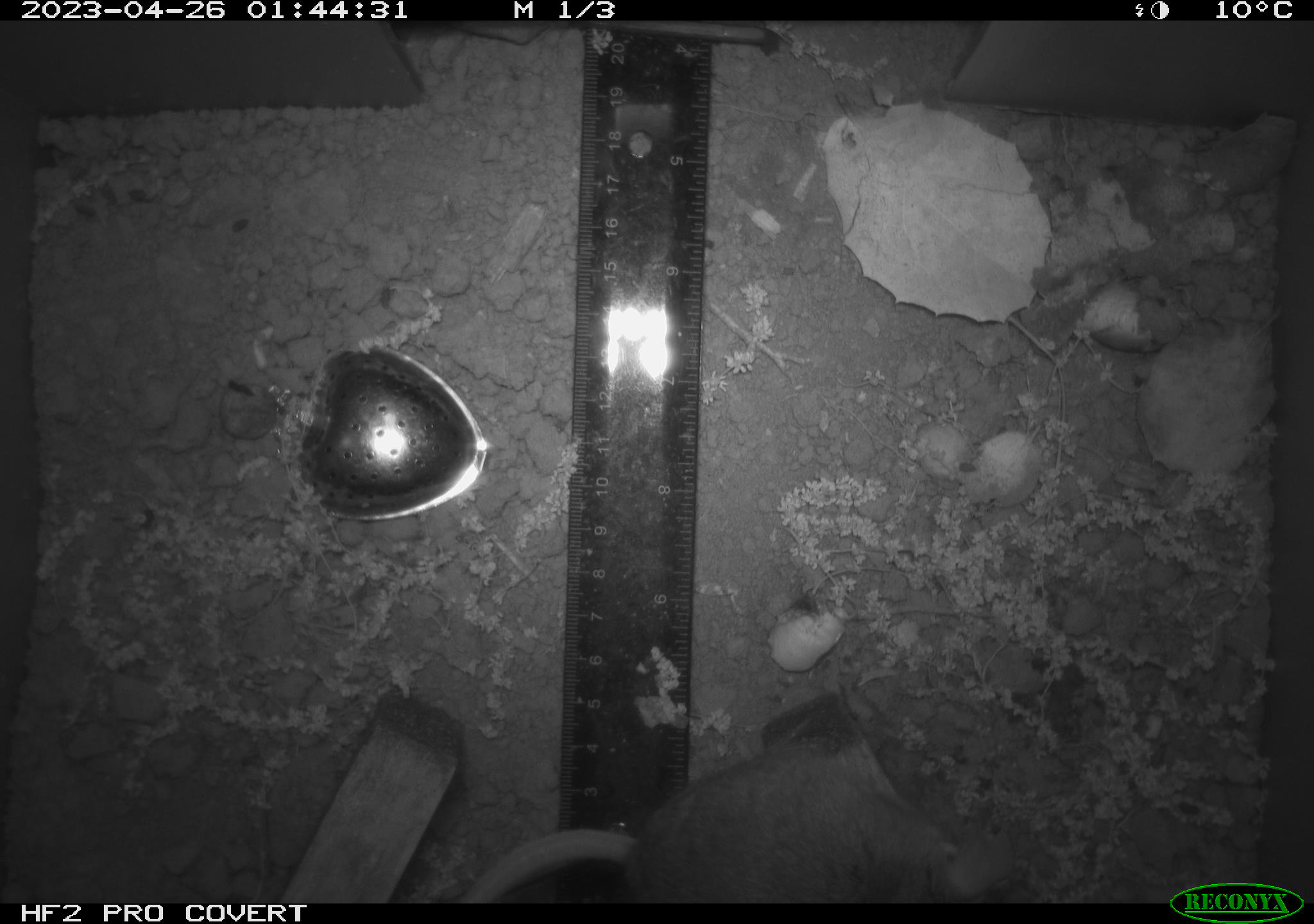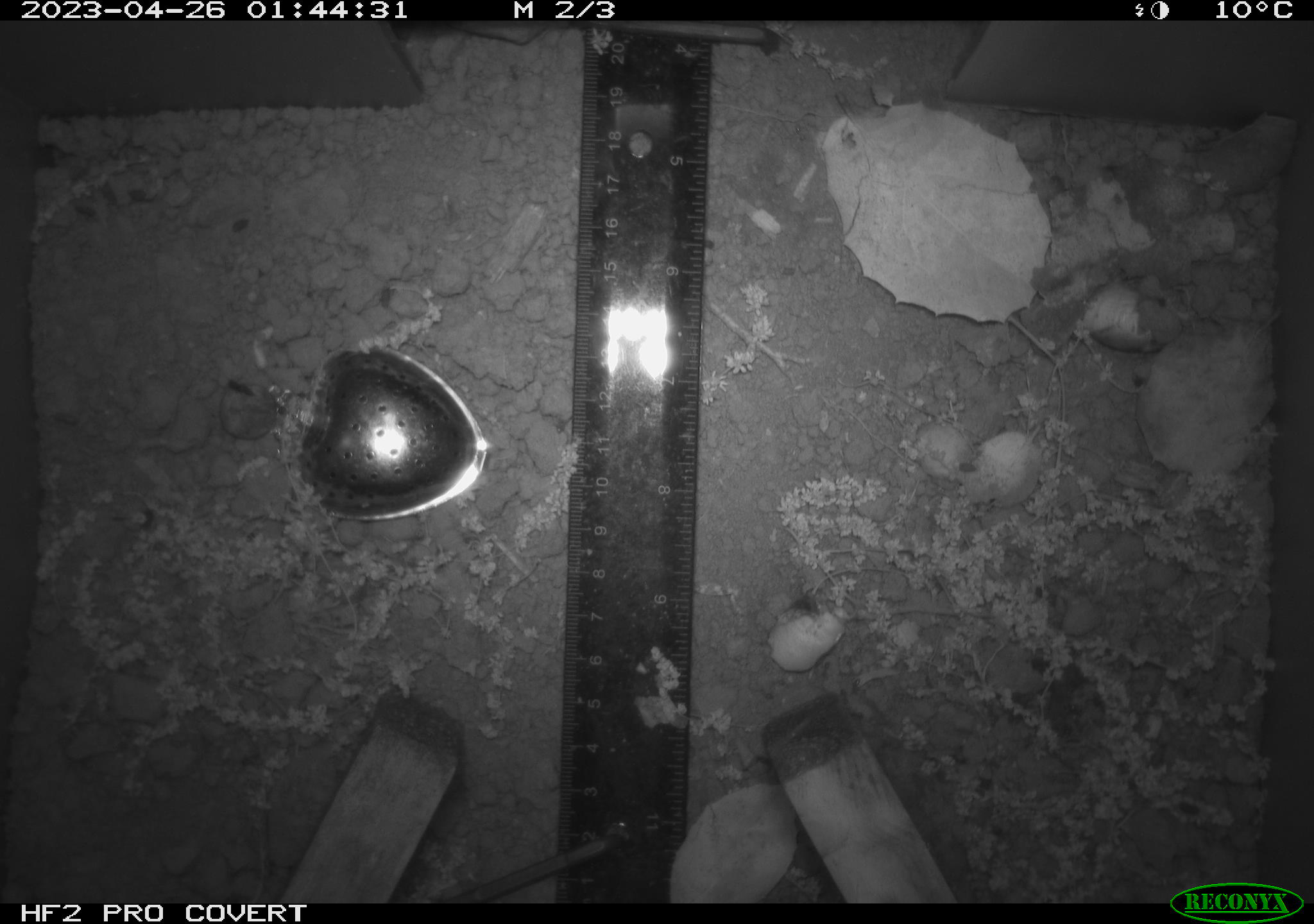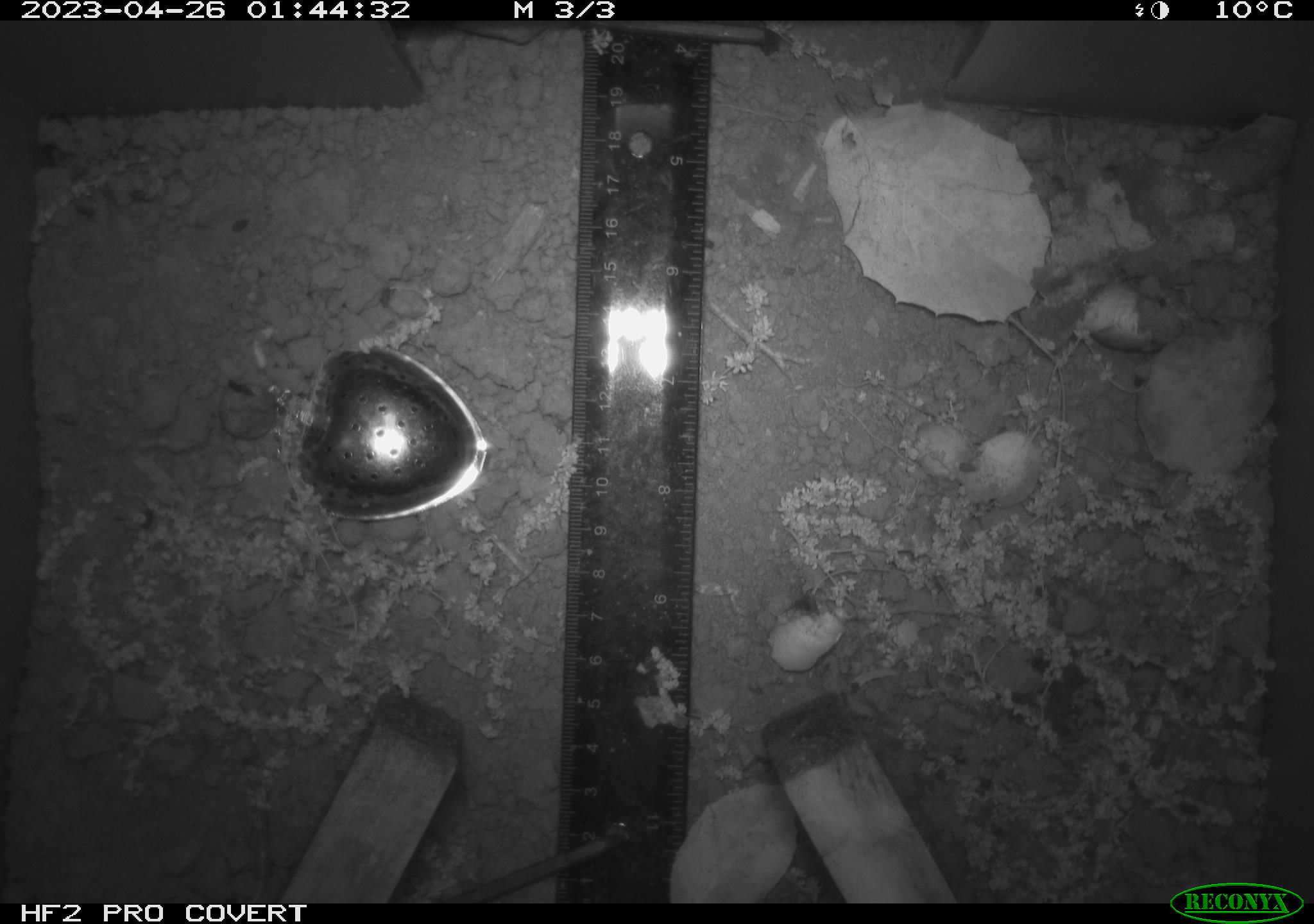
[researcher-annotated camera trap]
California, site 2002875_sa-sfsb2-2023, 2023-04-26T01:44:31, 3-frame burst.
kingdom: Animalia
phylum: Chordata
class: Mammalia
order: Rodentia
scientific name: Rodentia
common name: mouse species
Mouse species (Rodentia).